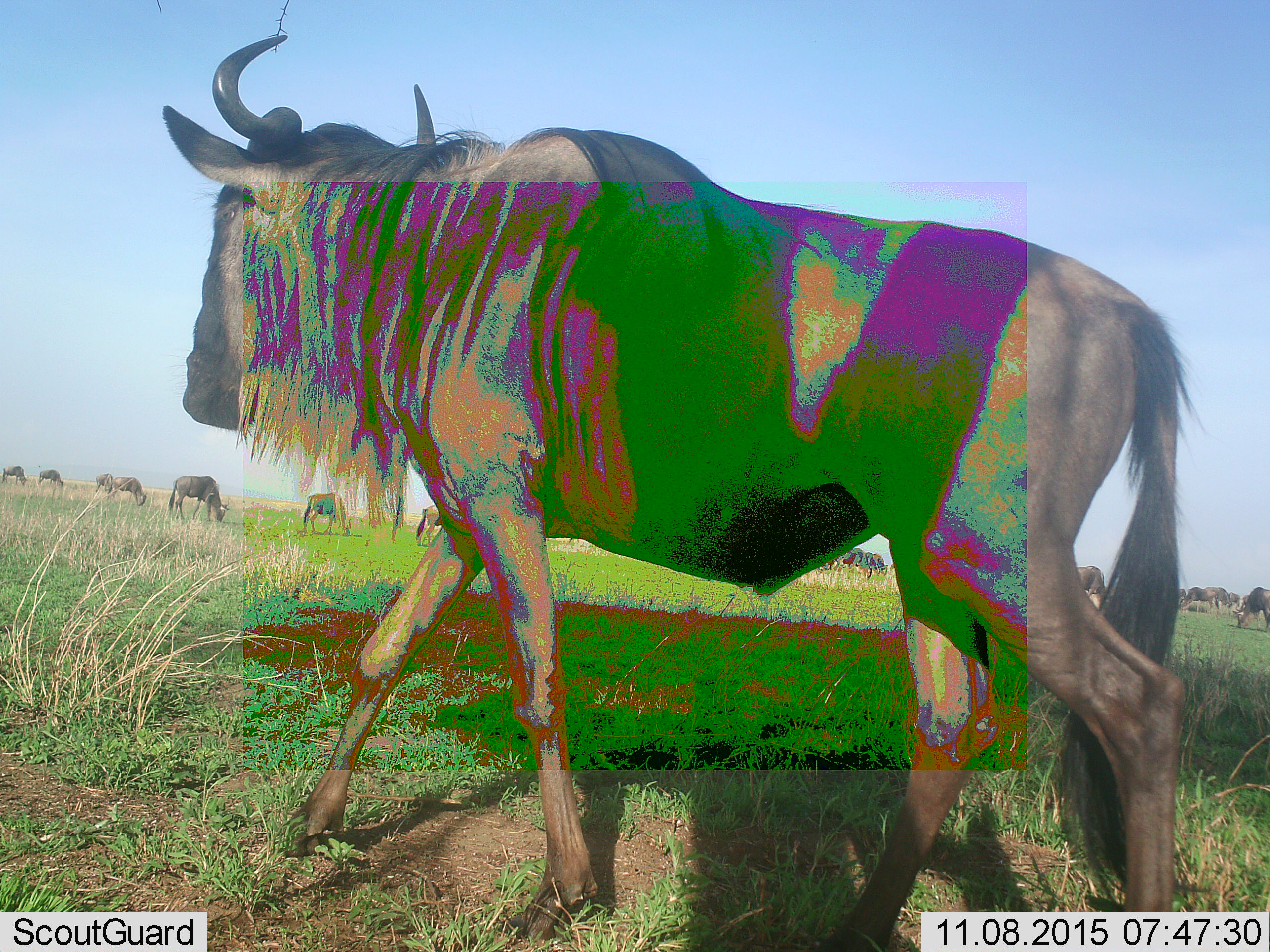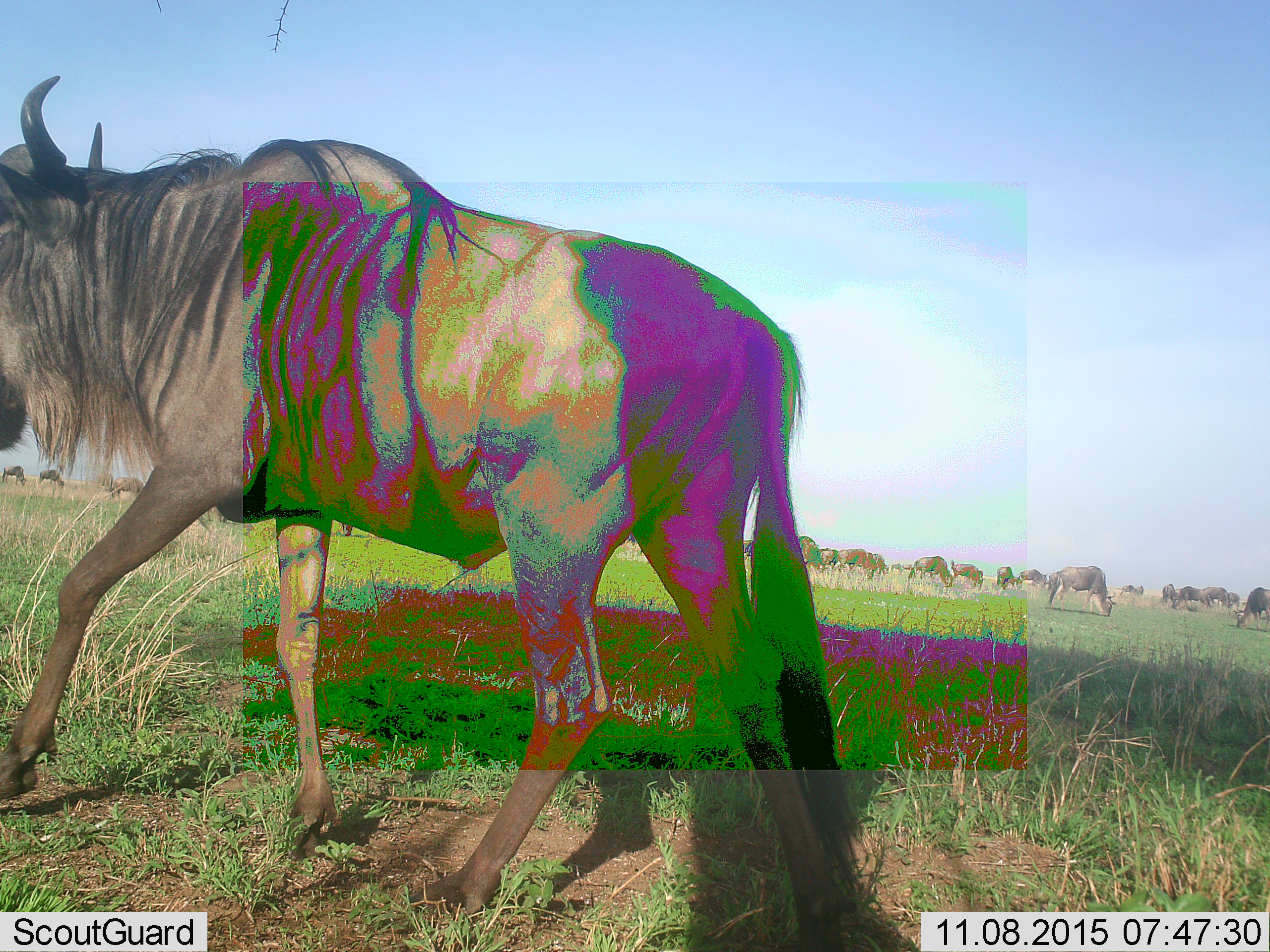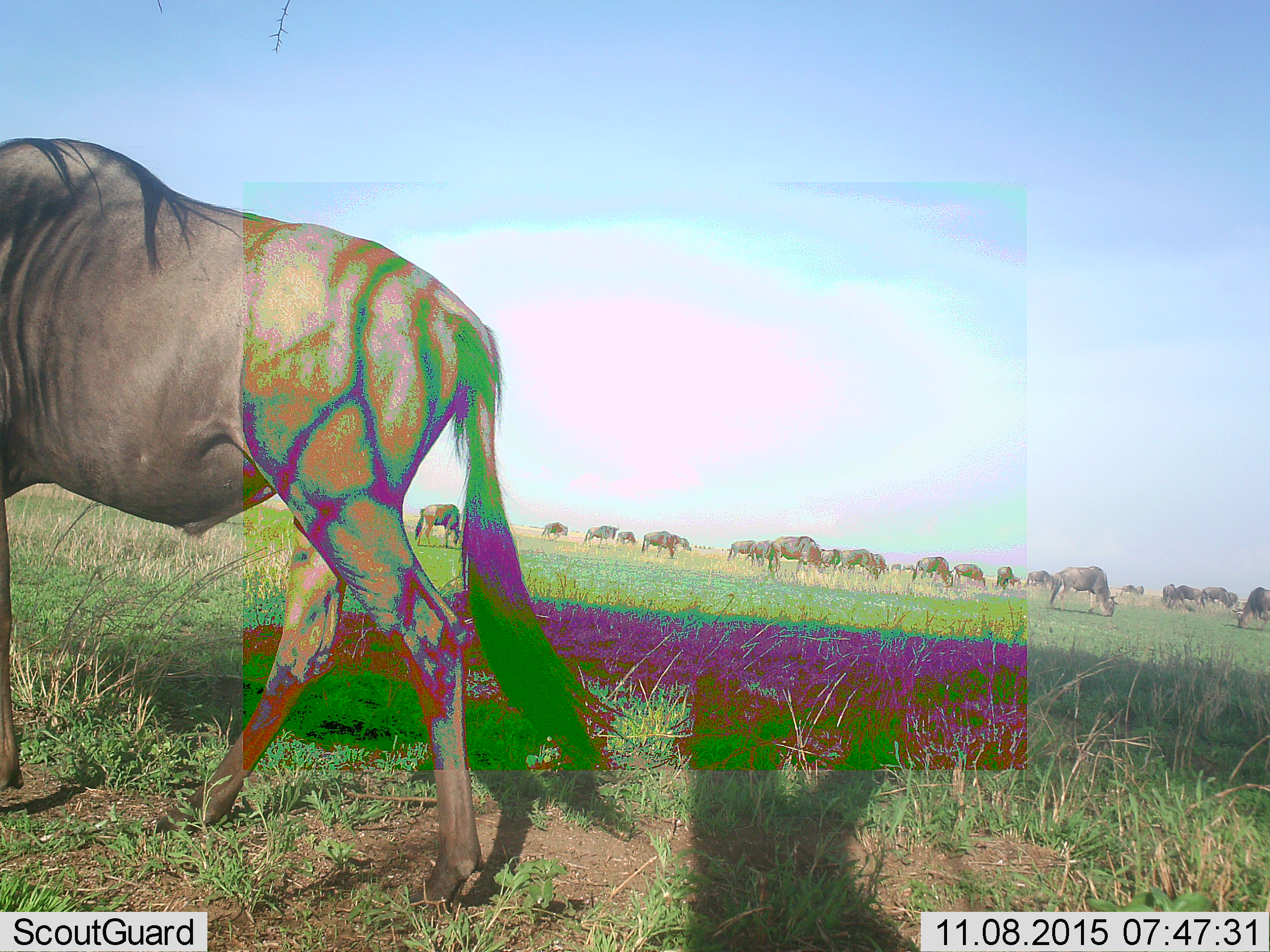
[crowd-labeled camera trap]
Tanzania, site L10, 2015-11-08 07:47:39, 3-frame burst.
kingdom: Animalia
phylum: Chordata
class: Mammalia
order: Artiodactyla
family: Bovidae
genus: Connochaetes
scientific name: Connochaetes taurinus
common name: blue wildebeest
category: wildebeest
Wildebeest (blue wildebeest) (Connochaetes taurinus), count 11-50. Behavior (volunteer vote fractions): standing 11%, resting 0%, moving 78%, interacting 0%. Young present (vote fraction): 0%. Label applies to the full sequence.